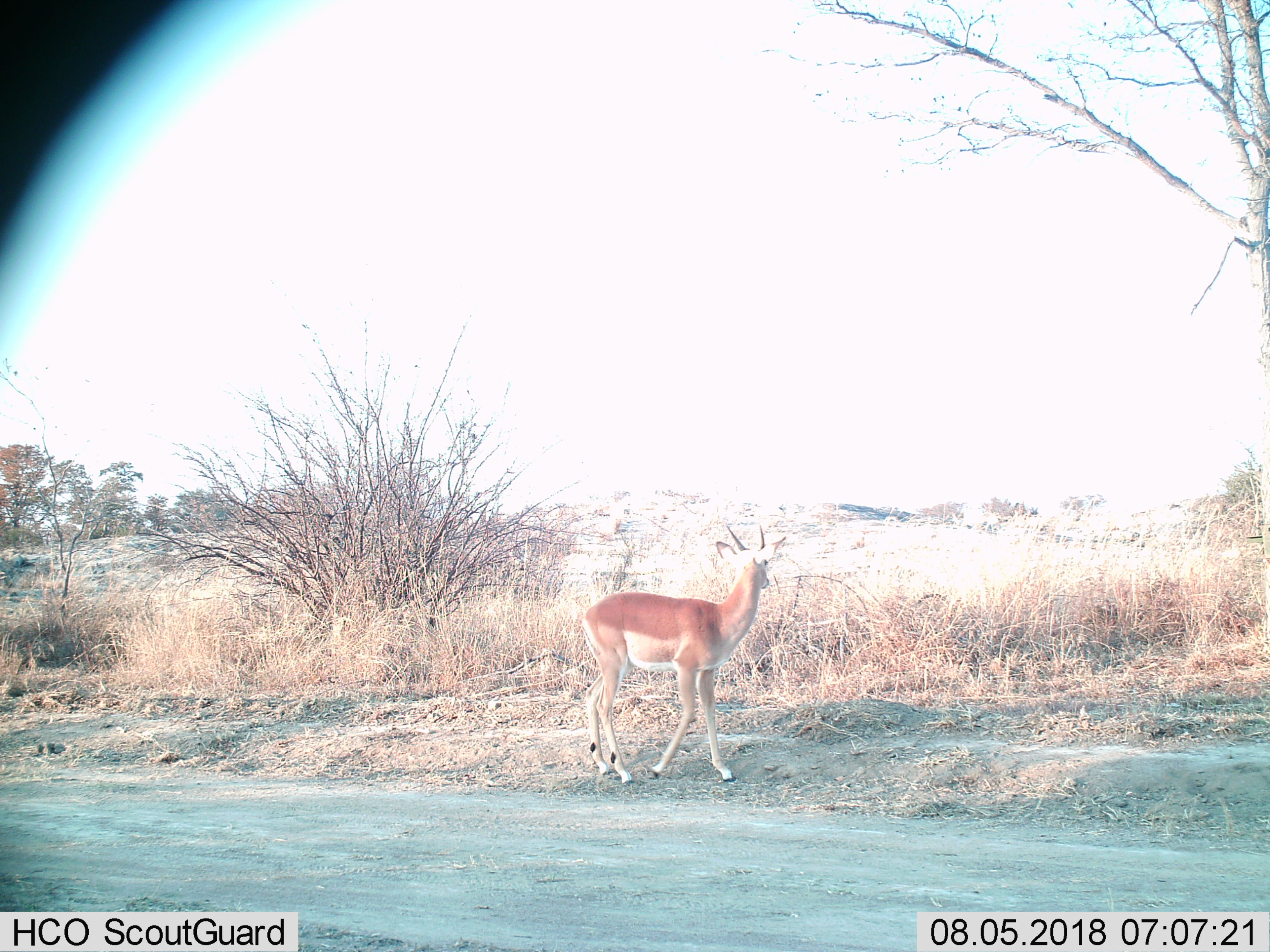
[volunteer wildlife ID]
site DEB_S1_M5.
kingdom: Animalia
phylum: Chordata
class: Mammalia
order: Artiodactyla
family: Bovidae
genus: Aepyceros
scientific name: Aepyceros melampus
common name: impala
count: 1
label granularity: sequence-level